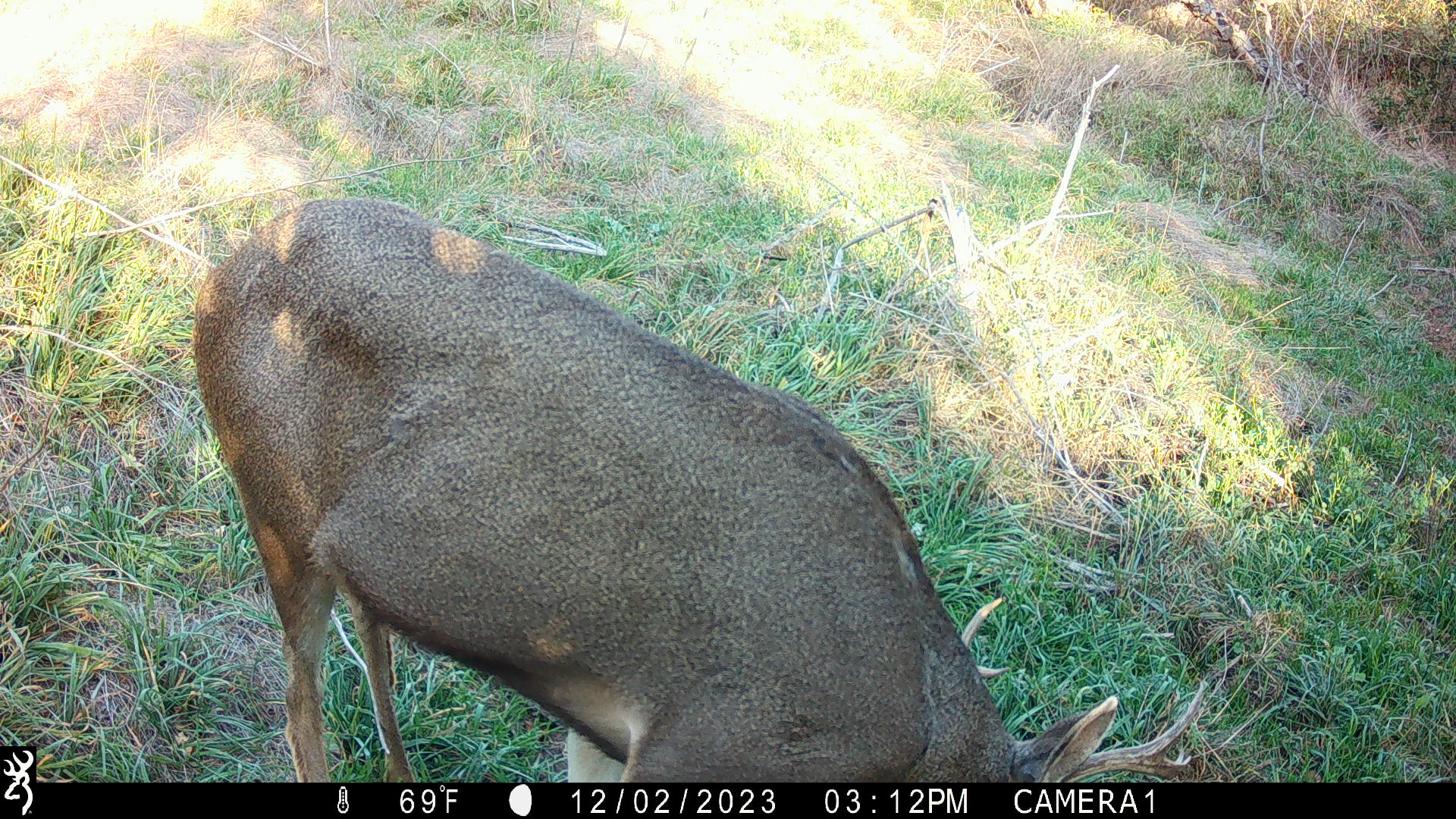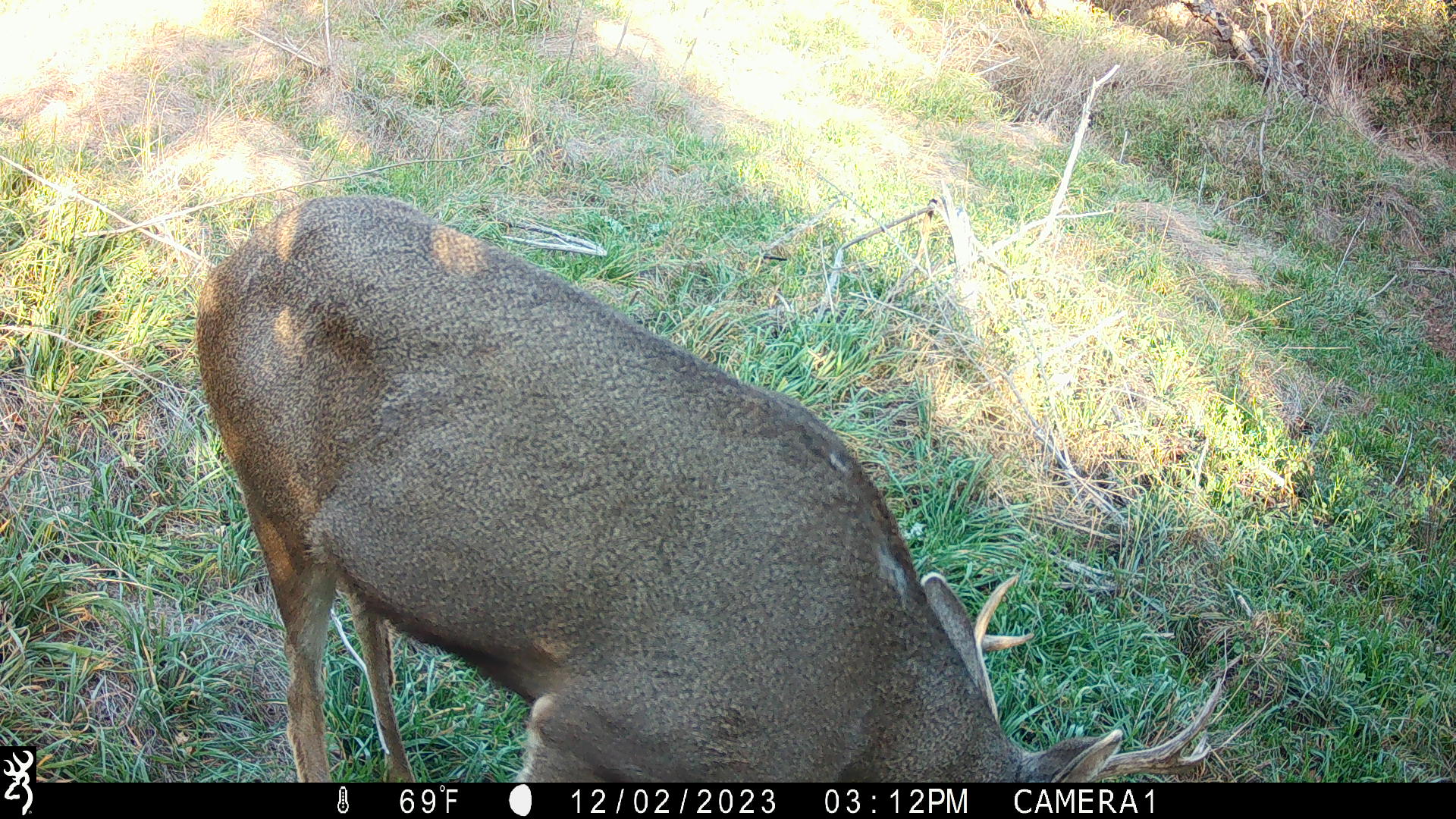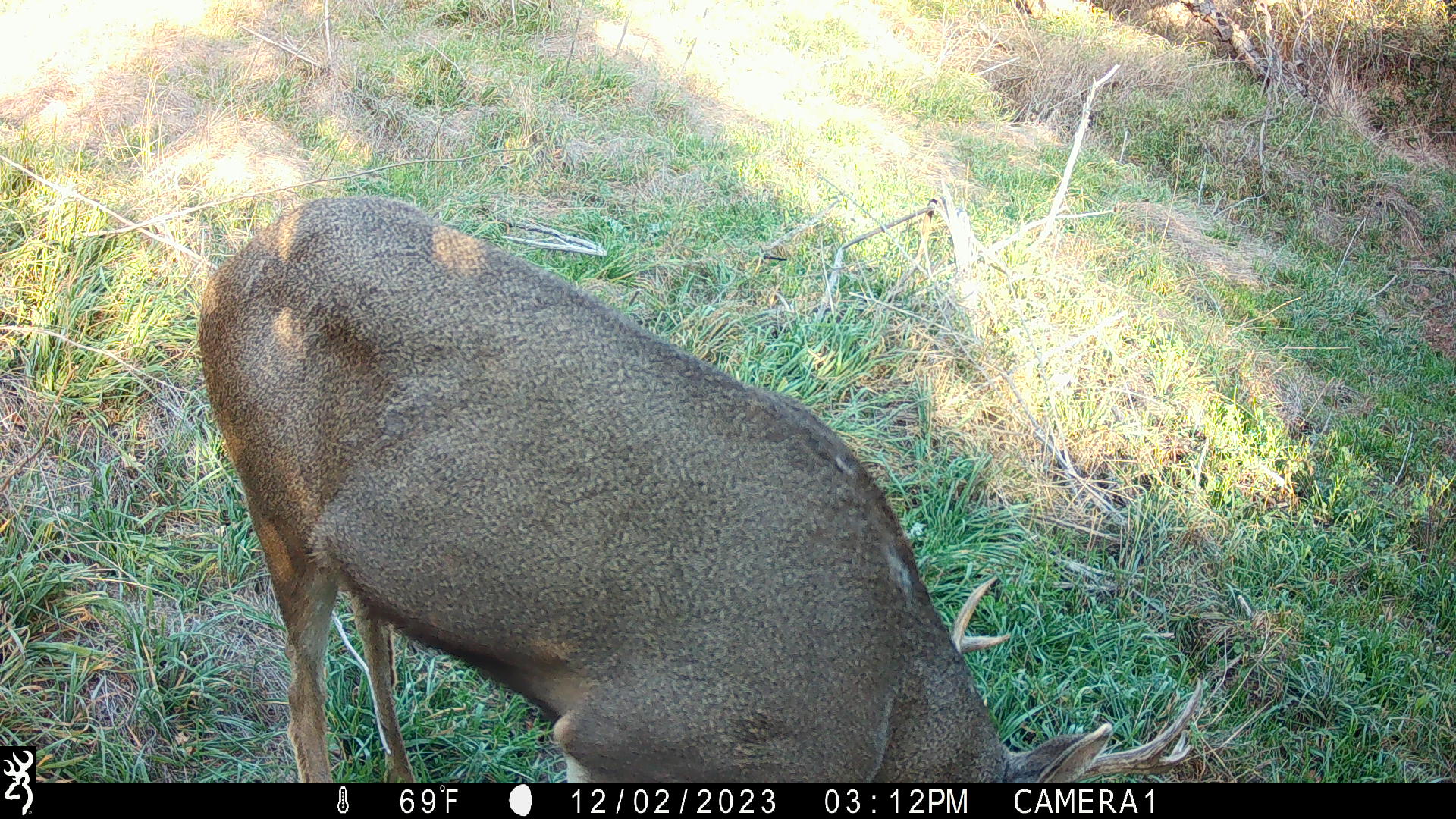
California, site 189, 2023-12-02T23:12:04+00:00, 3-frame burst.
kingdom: Animalia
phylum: Chordata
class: Mammalia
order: Artiodactyla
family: Cervidae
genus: Odocoileus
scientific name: Odocoileus hemionus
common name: mule deer